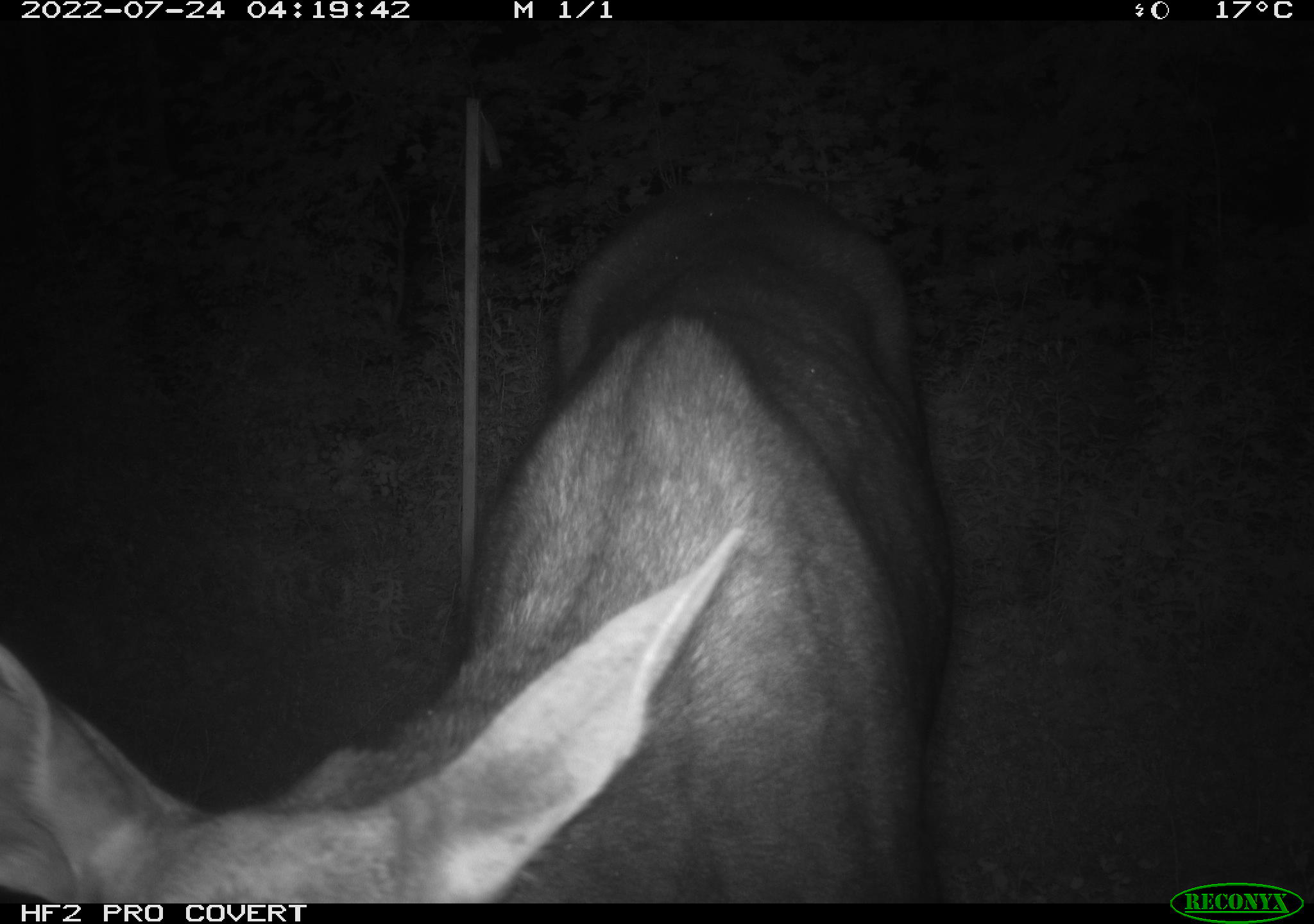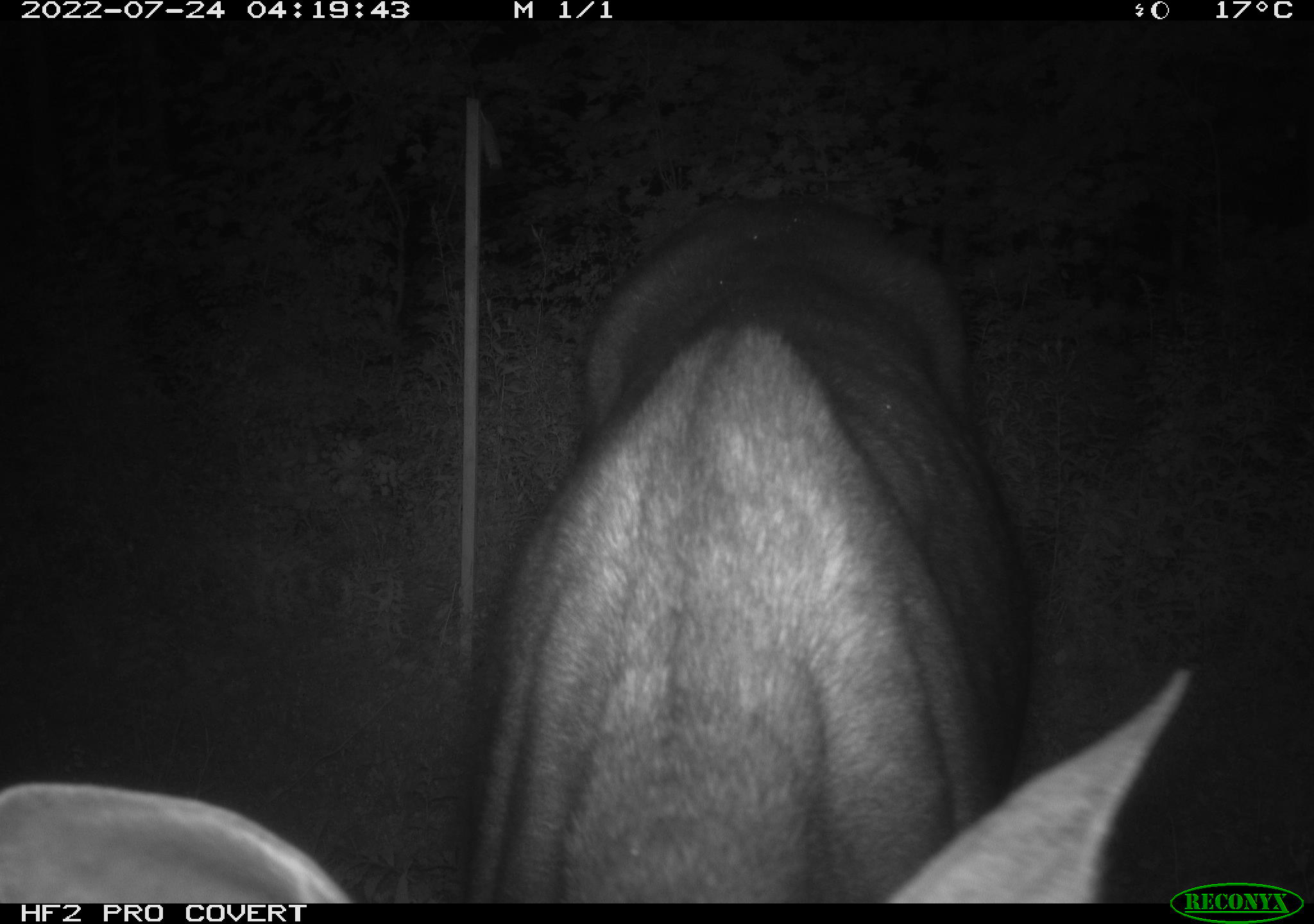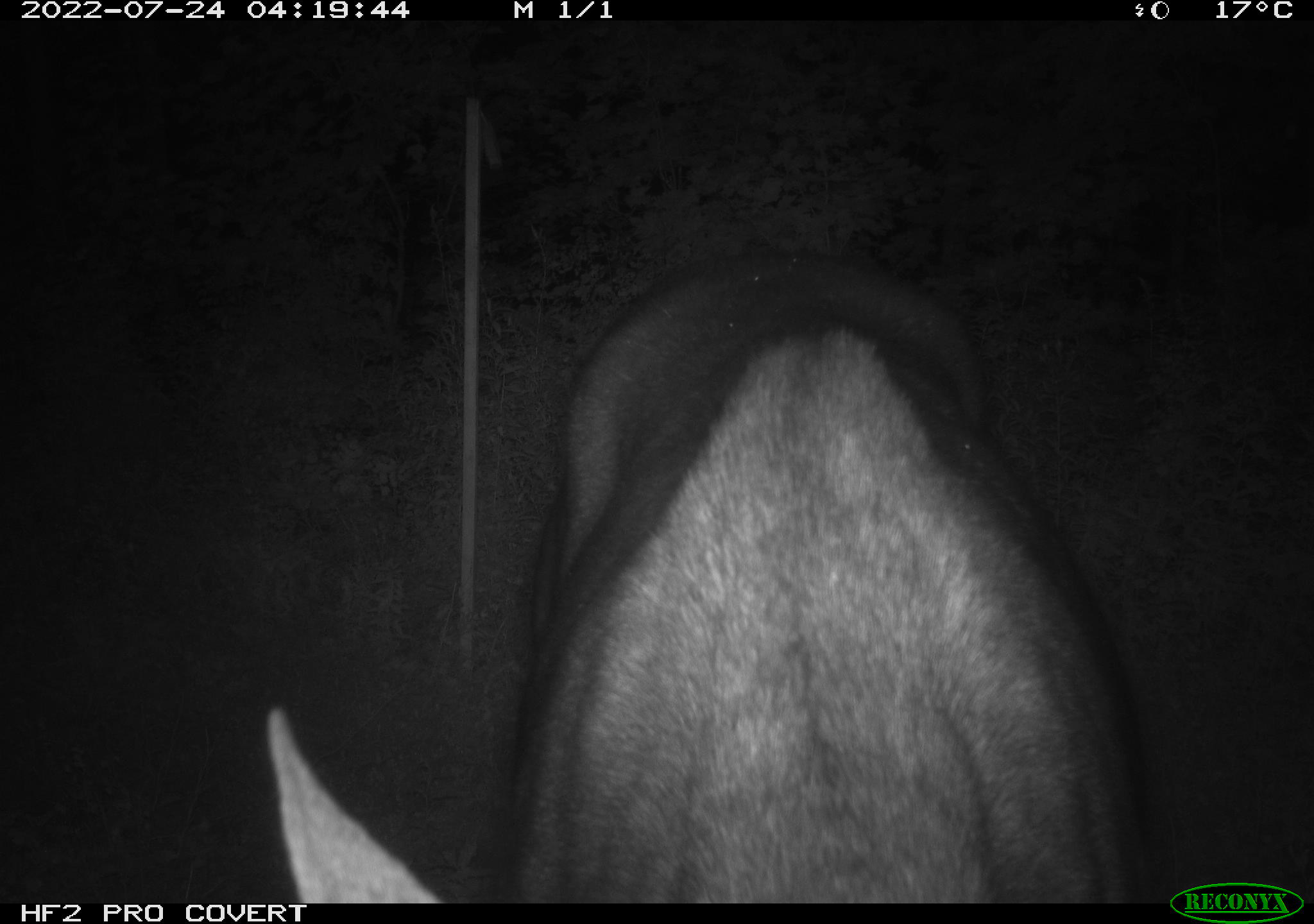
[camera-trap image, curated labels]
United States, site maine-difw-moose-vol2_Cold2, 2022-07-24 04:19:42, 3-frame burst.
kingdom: Animalia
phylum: Chordata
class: Mammalia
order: Artiodactyla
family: Cervidae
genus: Alces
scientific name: Alces alces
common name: moose